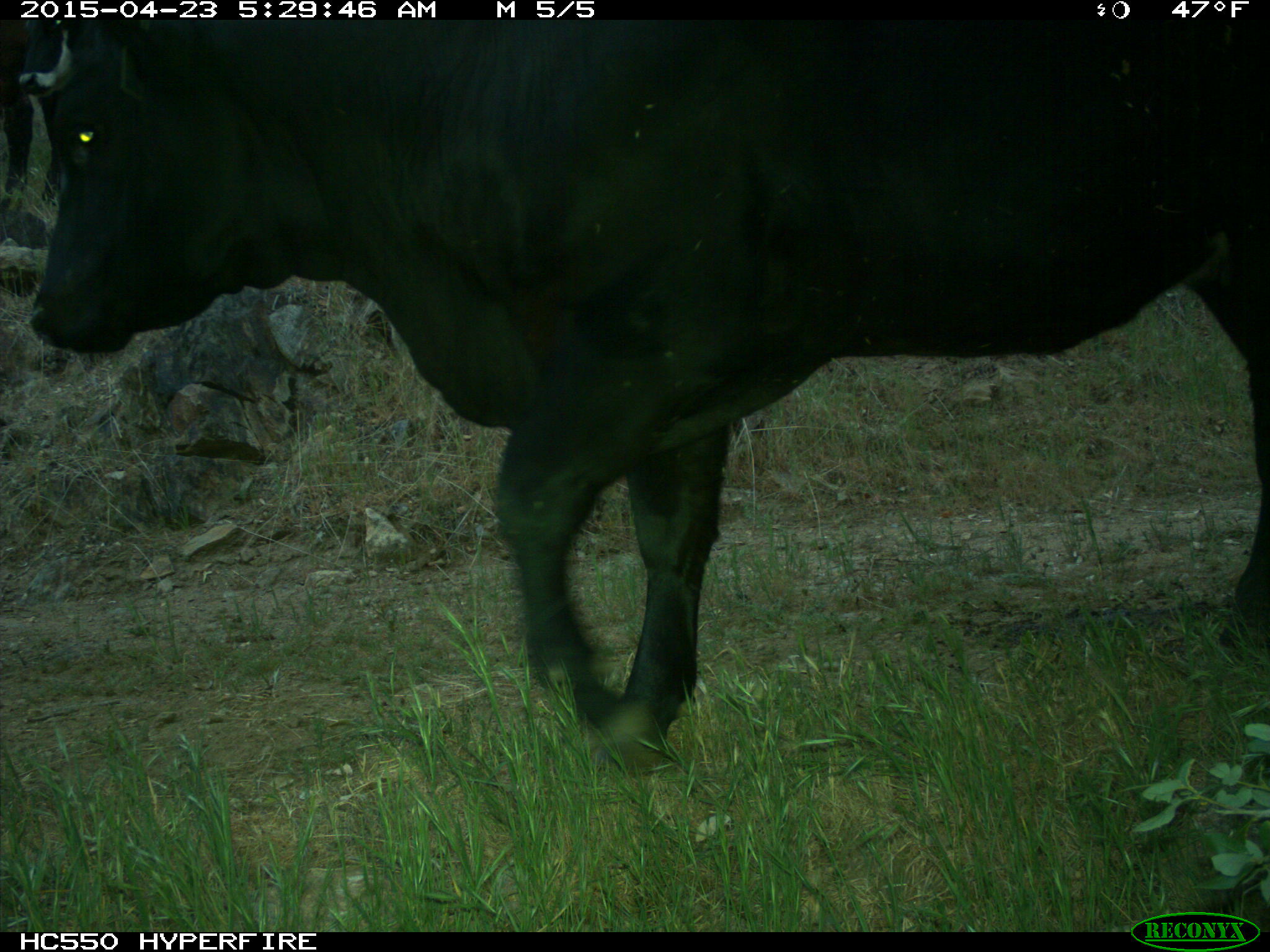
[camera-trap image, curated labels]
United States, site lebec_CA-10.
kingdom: Animalia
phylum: Chordata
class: Mammalia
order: Artiodactyla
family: Bovidae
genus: Bos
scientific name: Bos taurus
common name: domestic cow